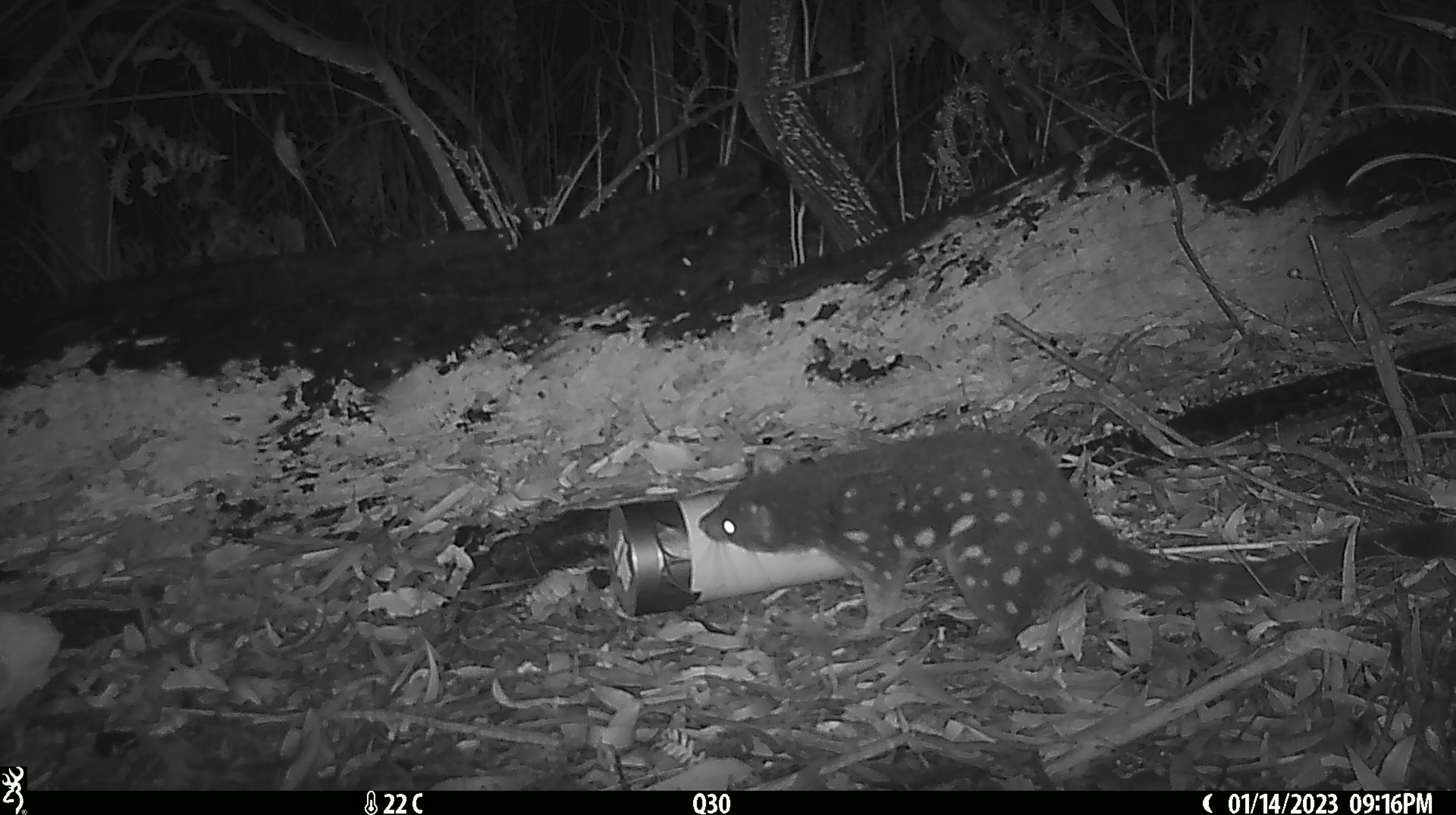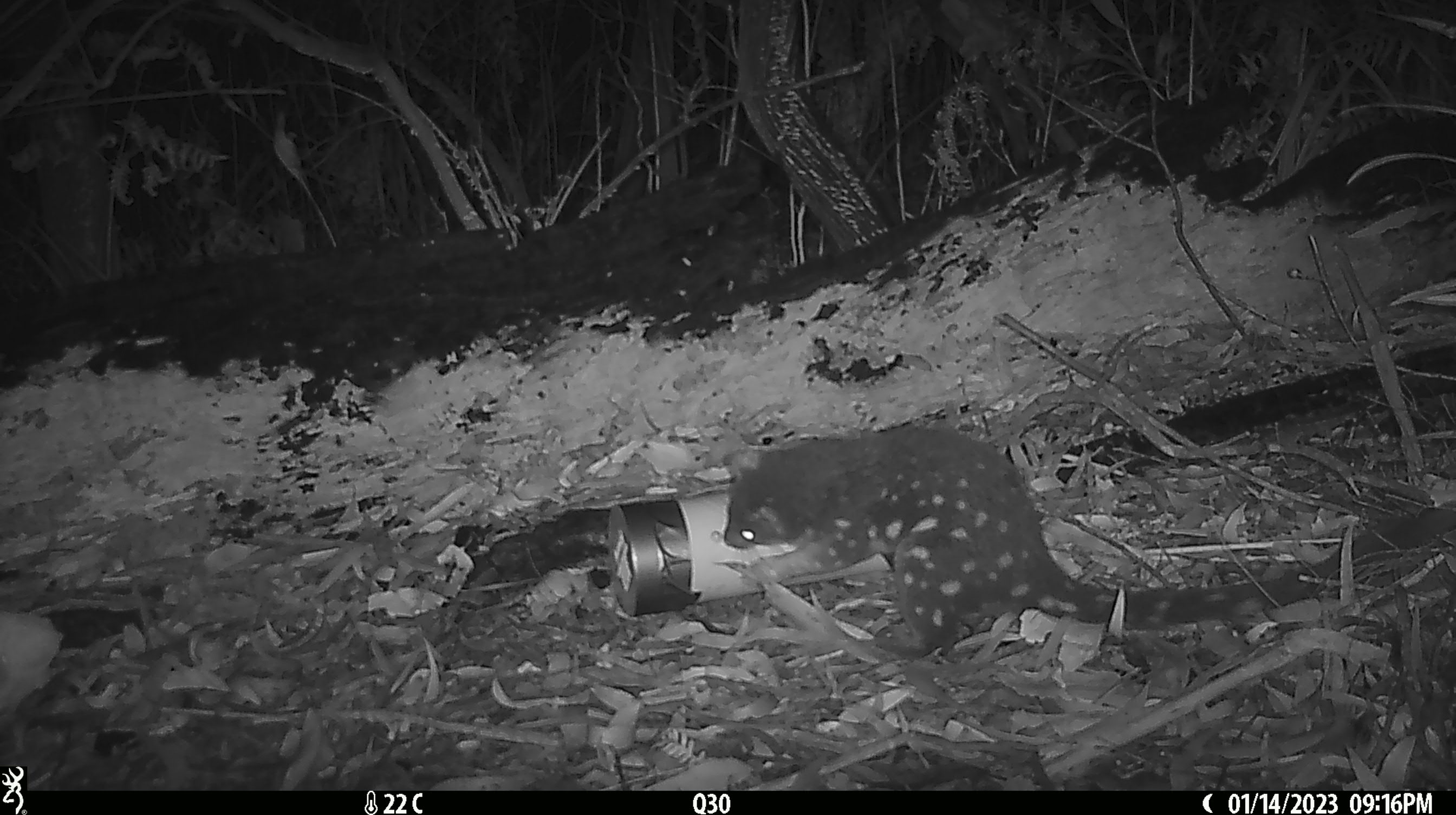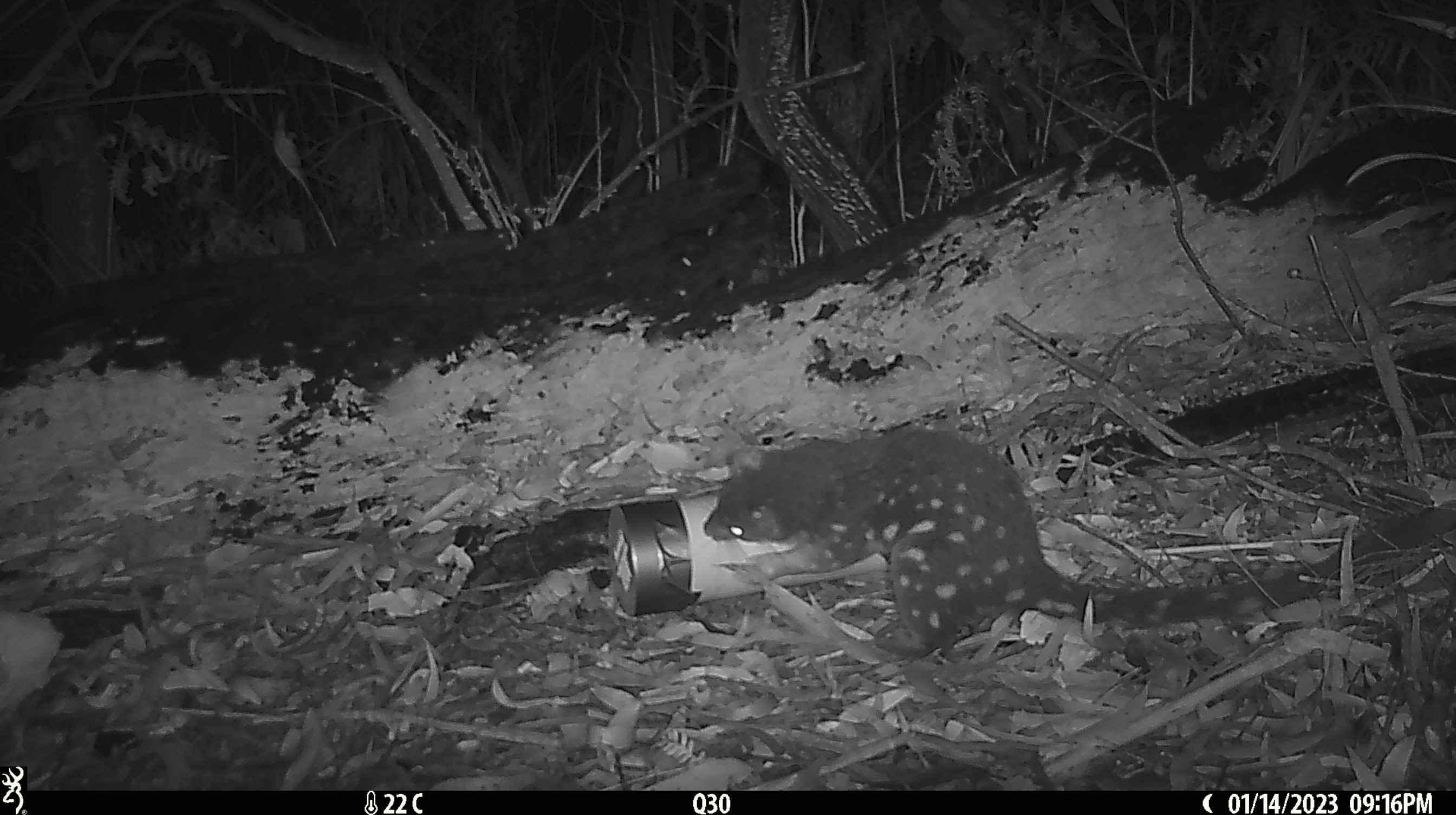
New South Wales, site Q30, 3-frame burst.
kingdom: Animalia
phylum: Chordata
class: Mammalia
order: Dasyuromorphia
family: Dasyuridae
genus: Dasyurus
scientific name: Dasyurus maculatus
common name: spotted-tailed quoll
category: quoll